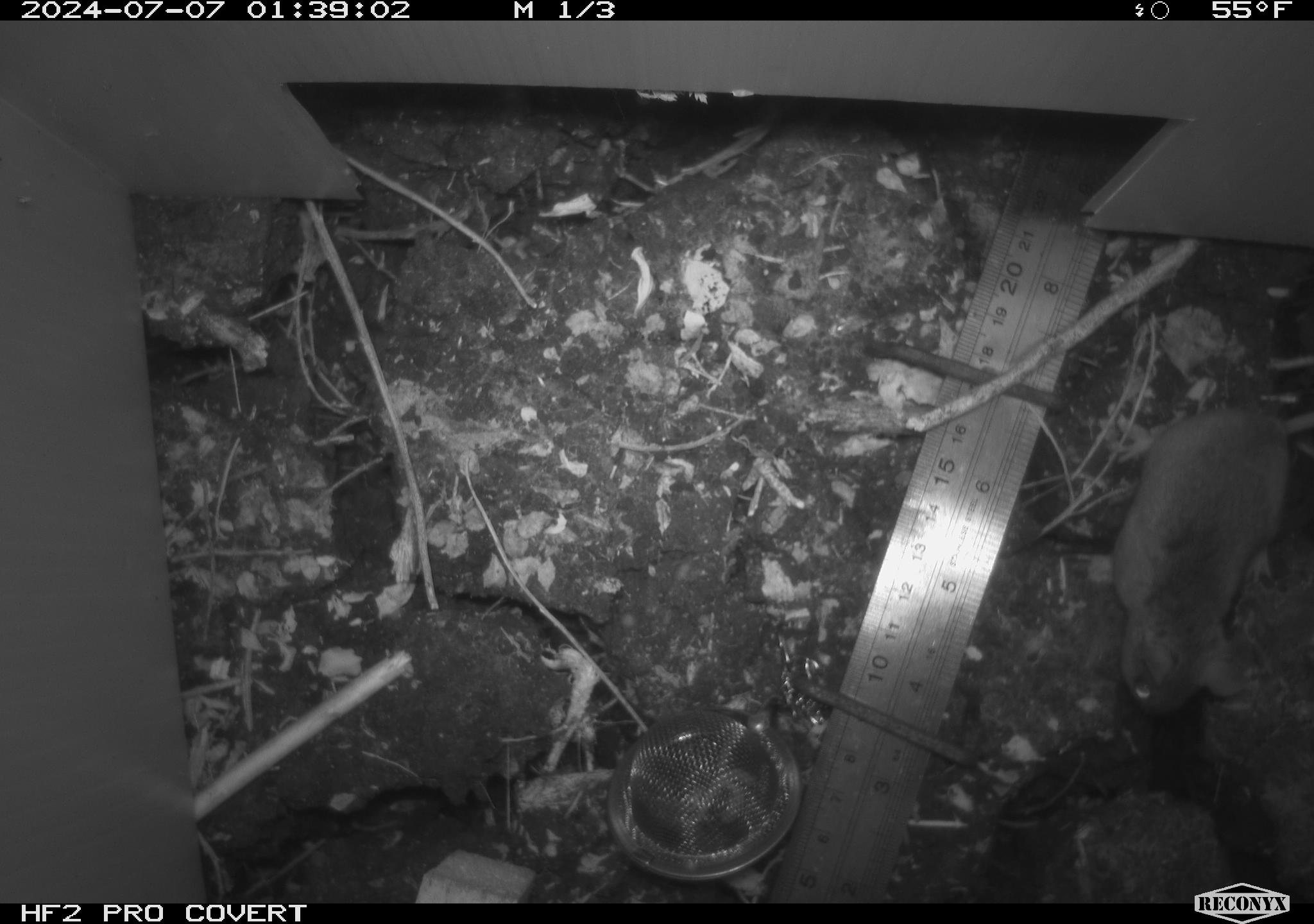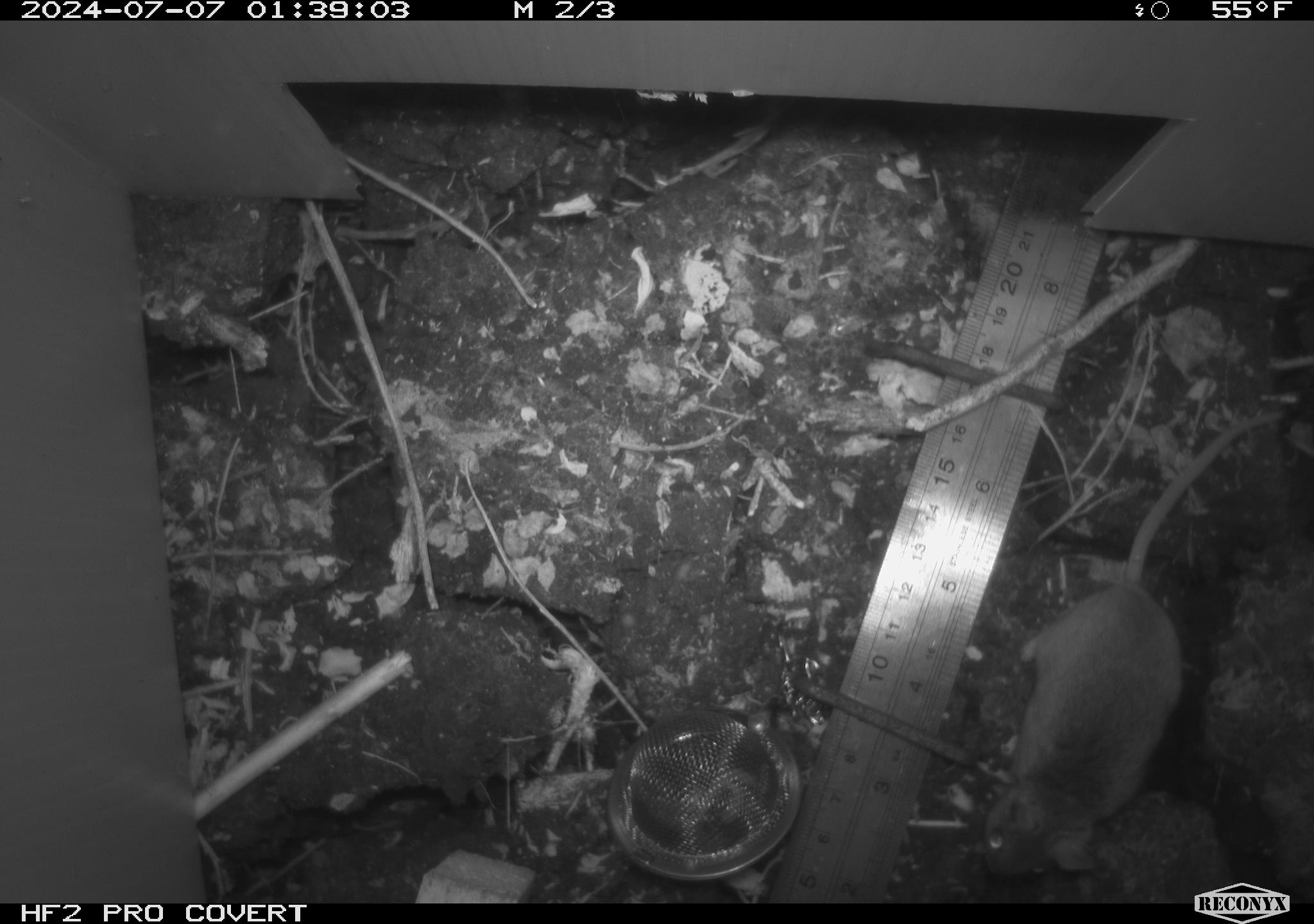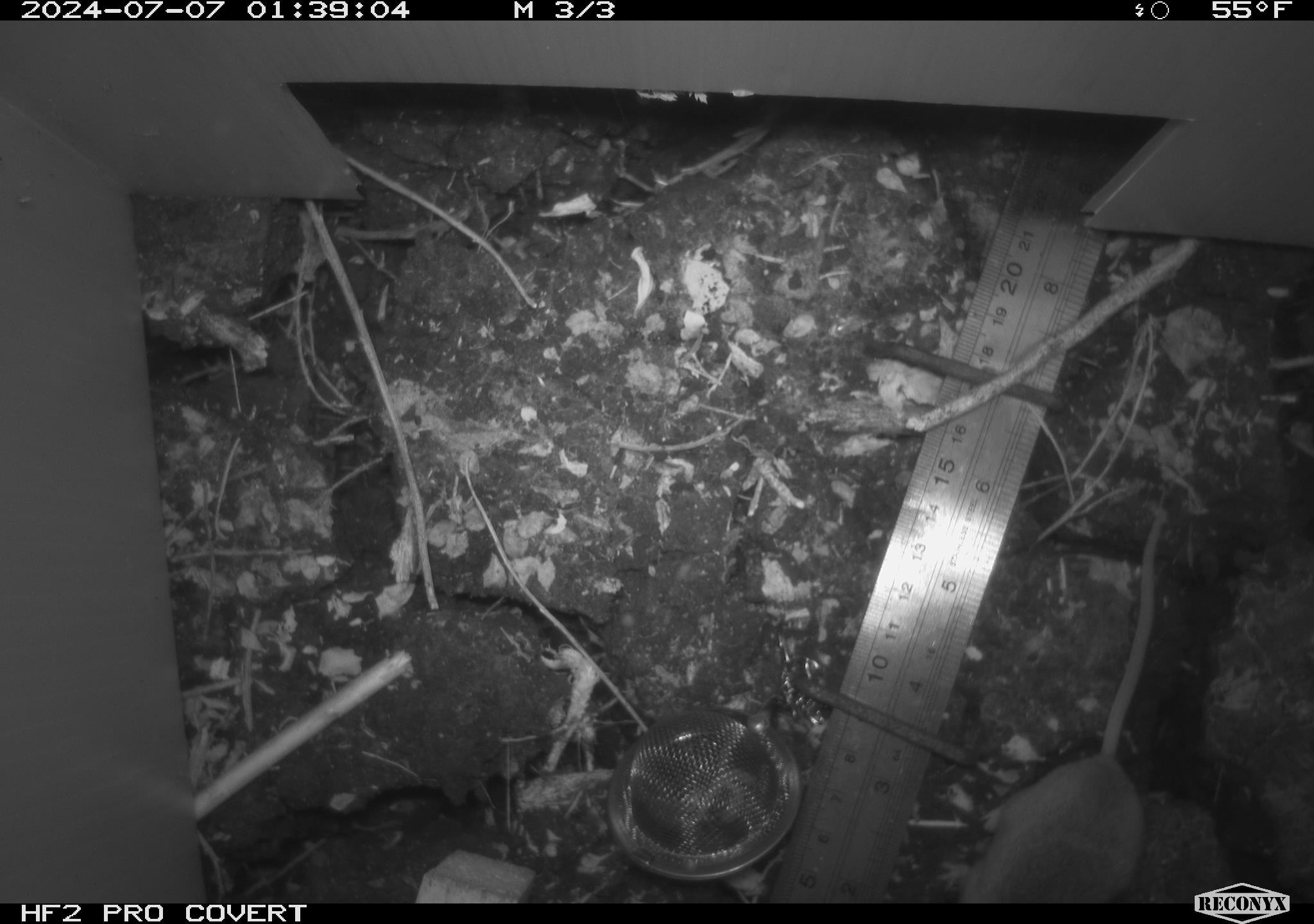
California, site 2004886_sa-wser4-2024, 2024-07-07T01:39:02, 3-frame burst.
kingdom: Animalia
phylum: Chordata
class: Mammalia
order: Rodentia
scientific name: Rodentia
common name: mouse species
Mouse species (Rodentia).